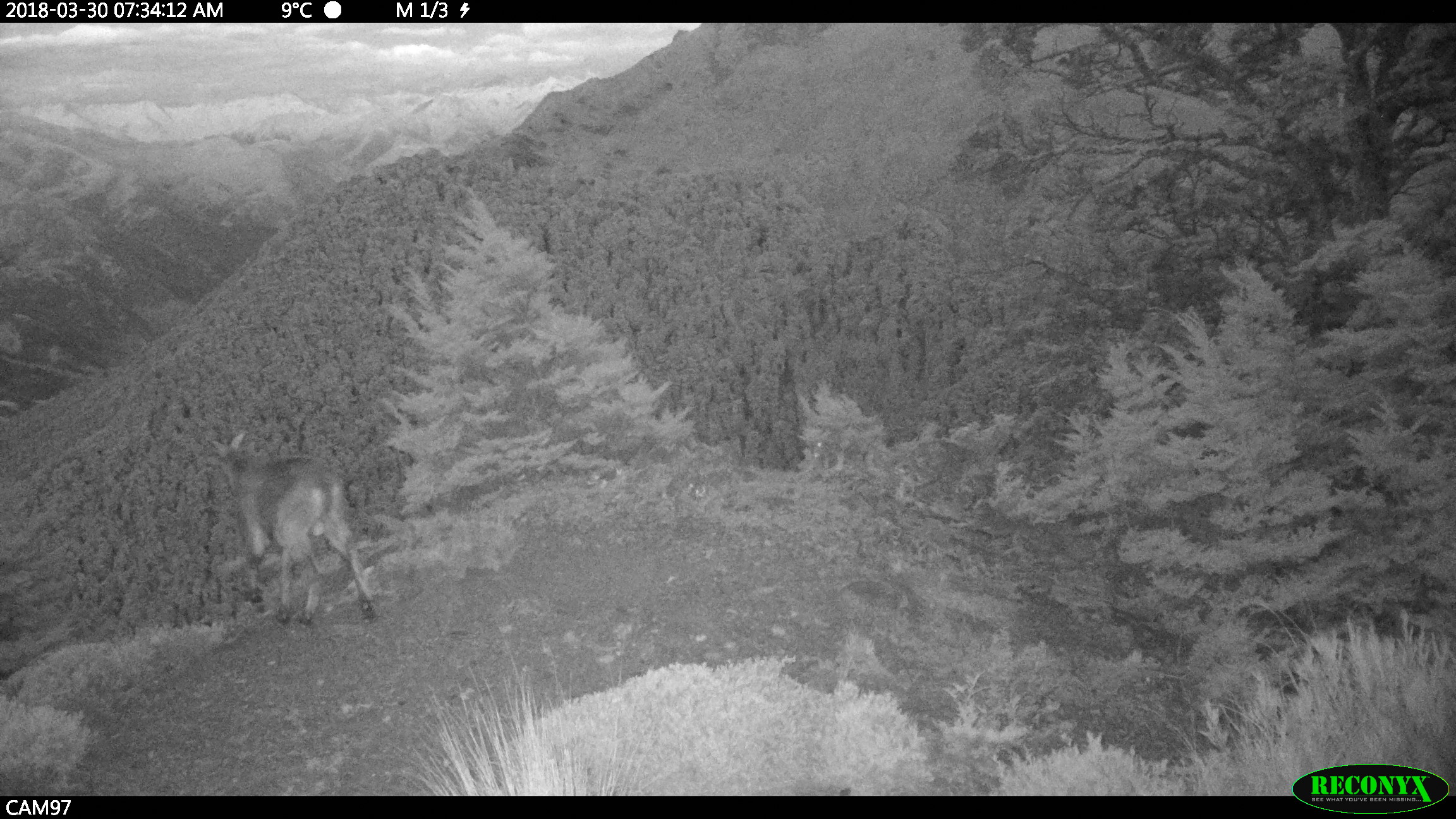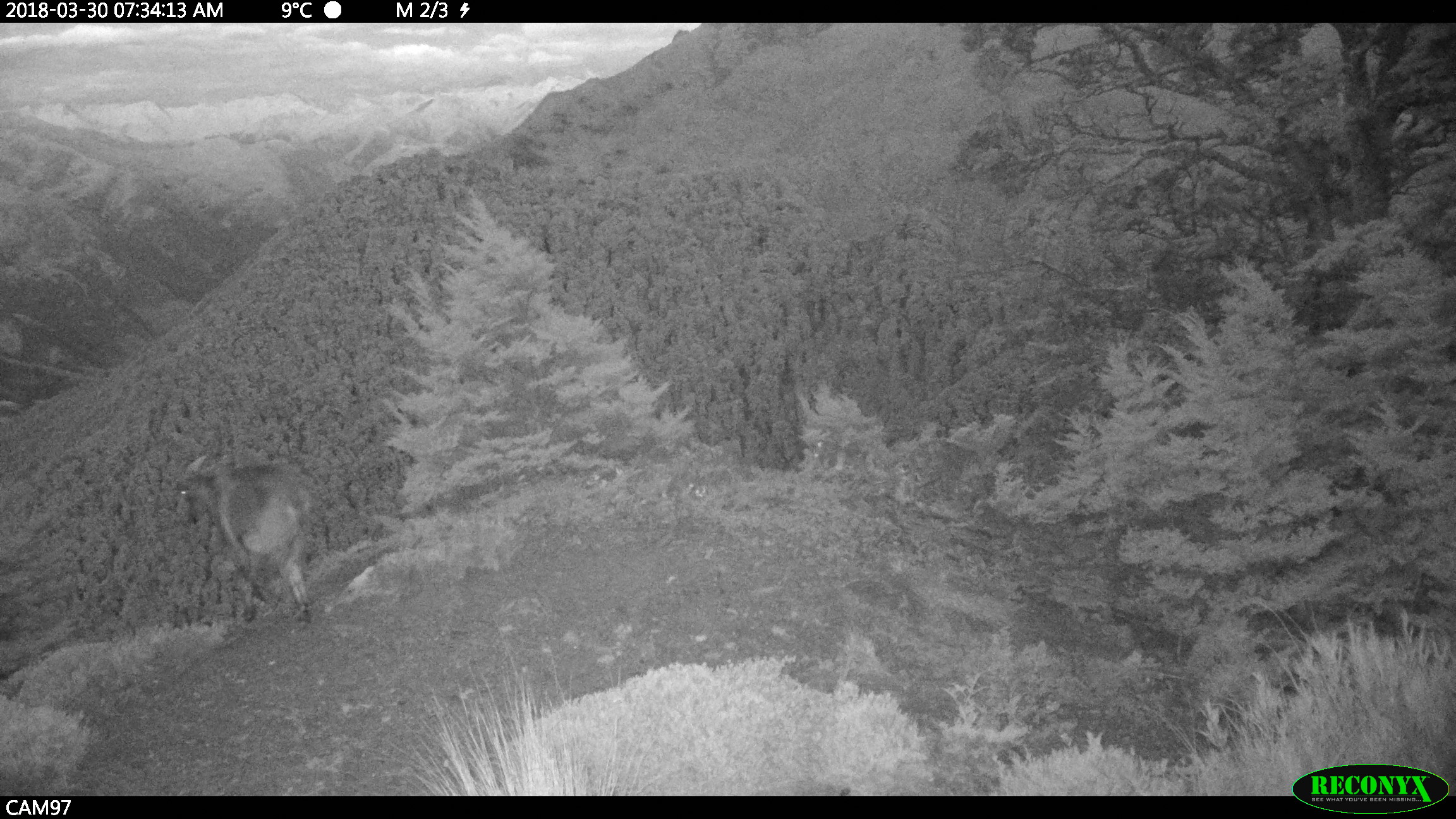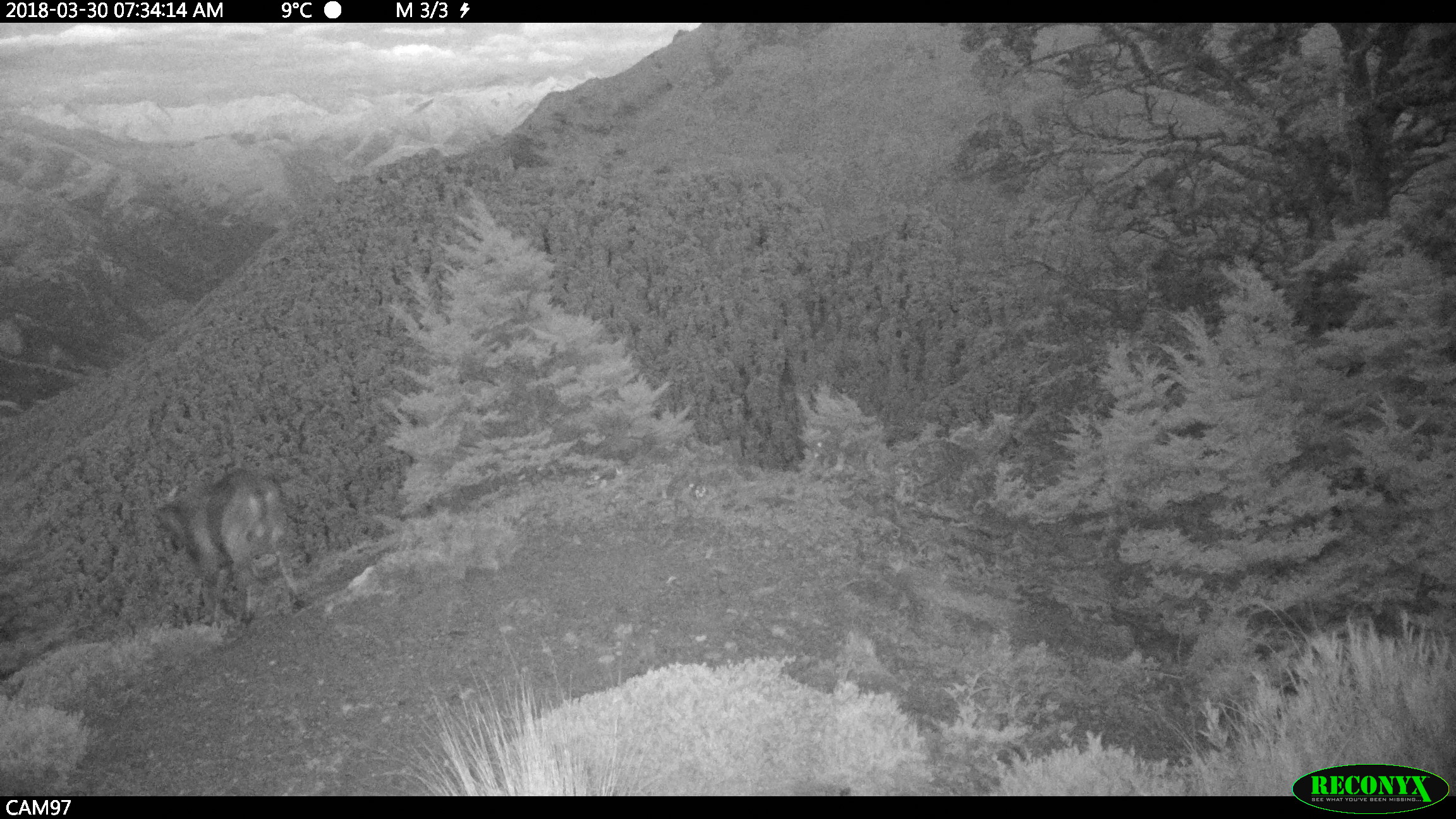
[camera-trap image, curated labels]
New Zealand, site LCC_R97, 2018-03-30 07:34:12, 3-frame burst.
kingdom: Animalia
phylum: Chordata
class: Mammalia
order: Artiodactyla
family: Bovidae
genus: Nilgiritragus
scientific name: Nilgiritragus hylocrius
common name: tahr